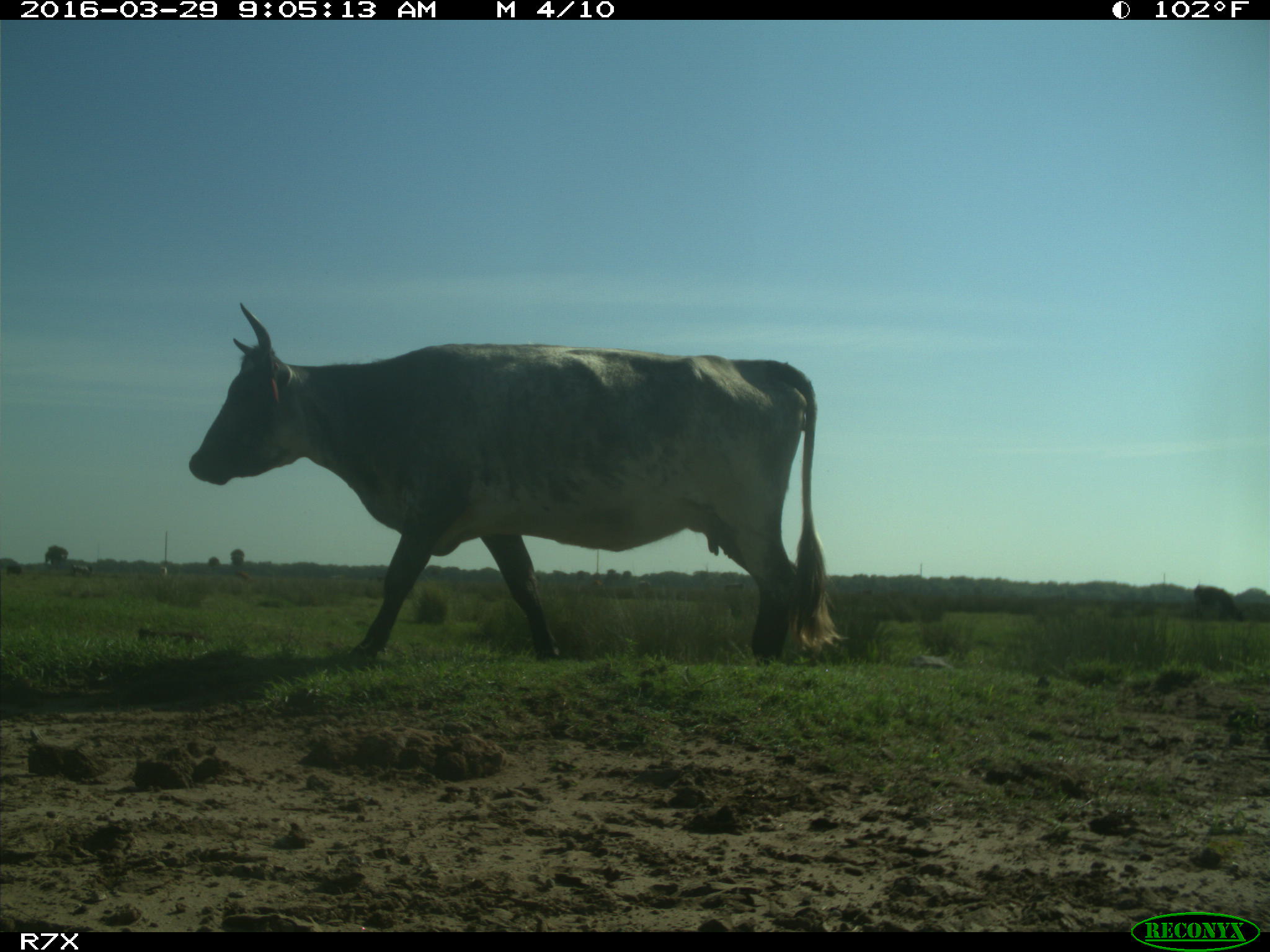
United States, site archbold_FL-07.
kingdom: Animalia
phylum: Chordata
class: Mammalia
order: Artiodactyla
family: Bovidae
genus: Bos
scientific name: Bos taurus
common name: domestic cow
Bos taurus (domestic cow).